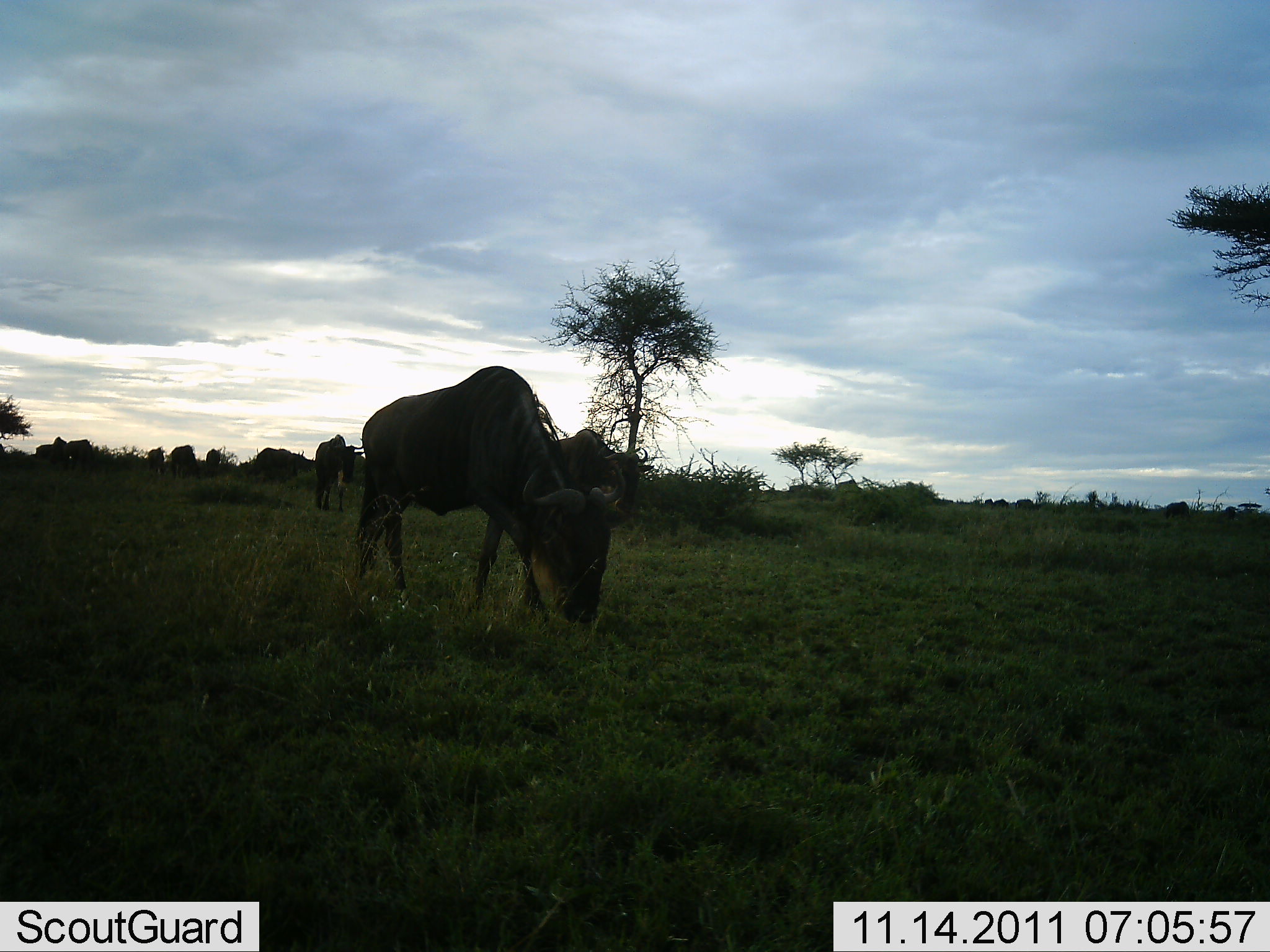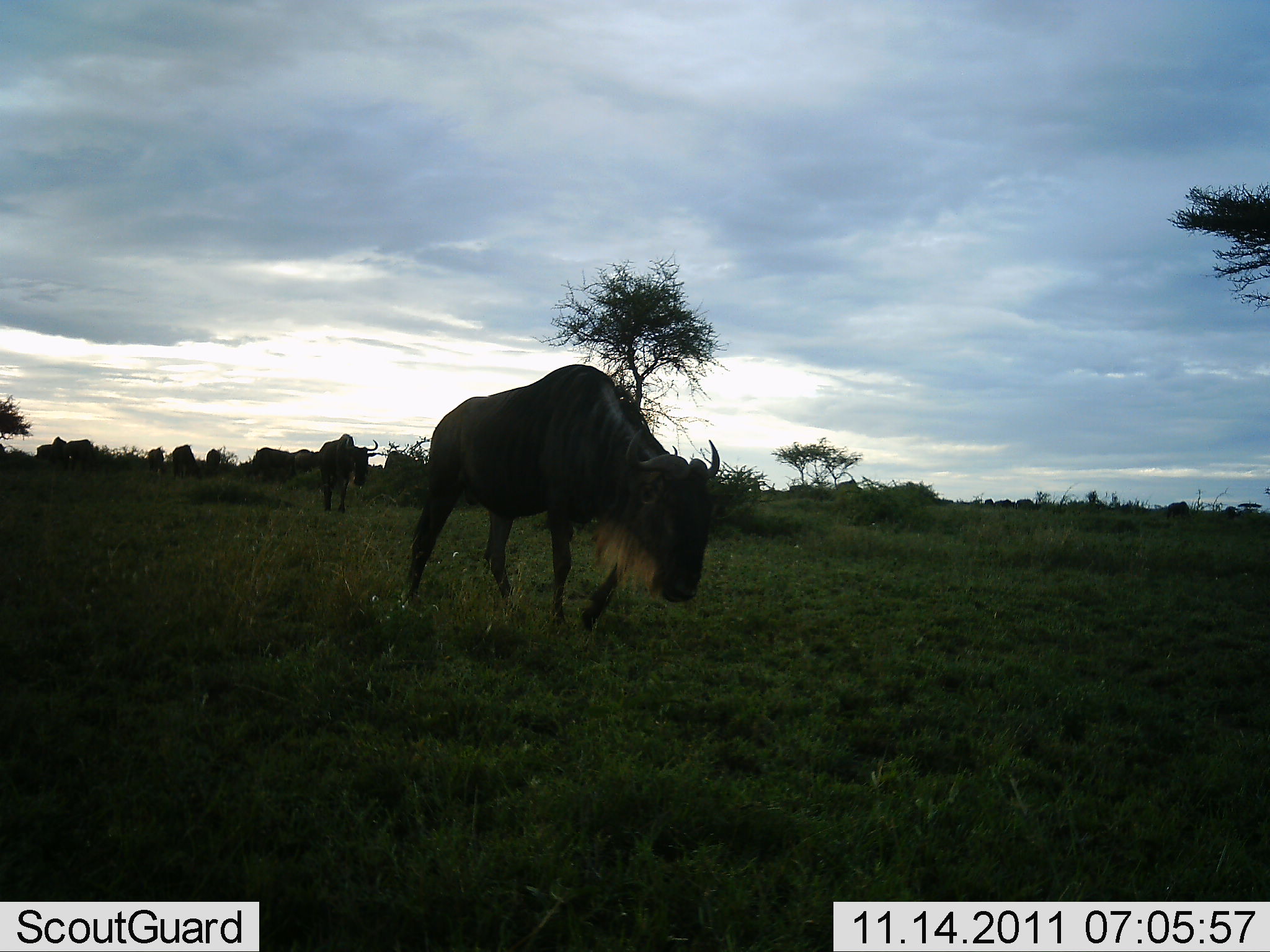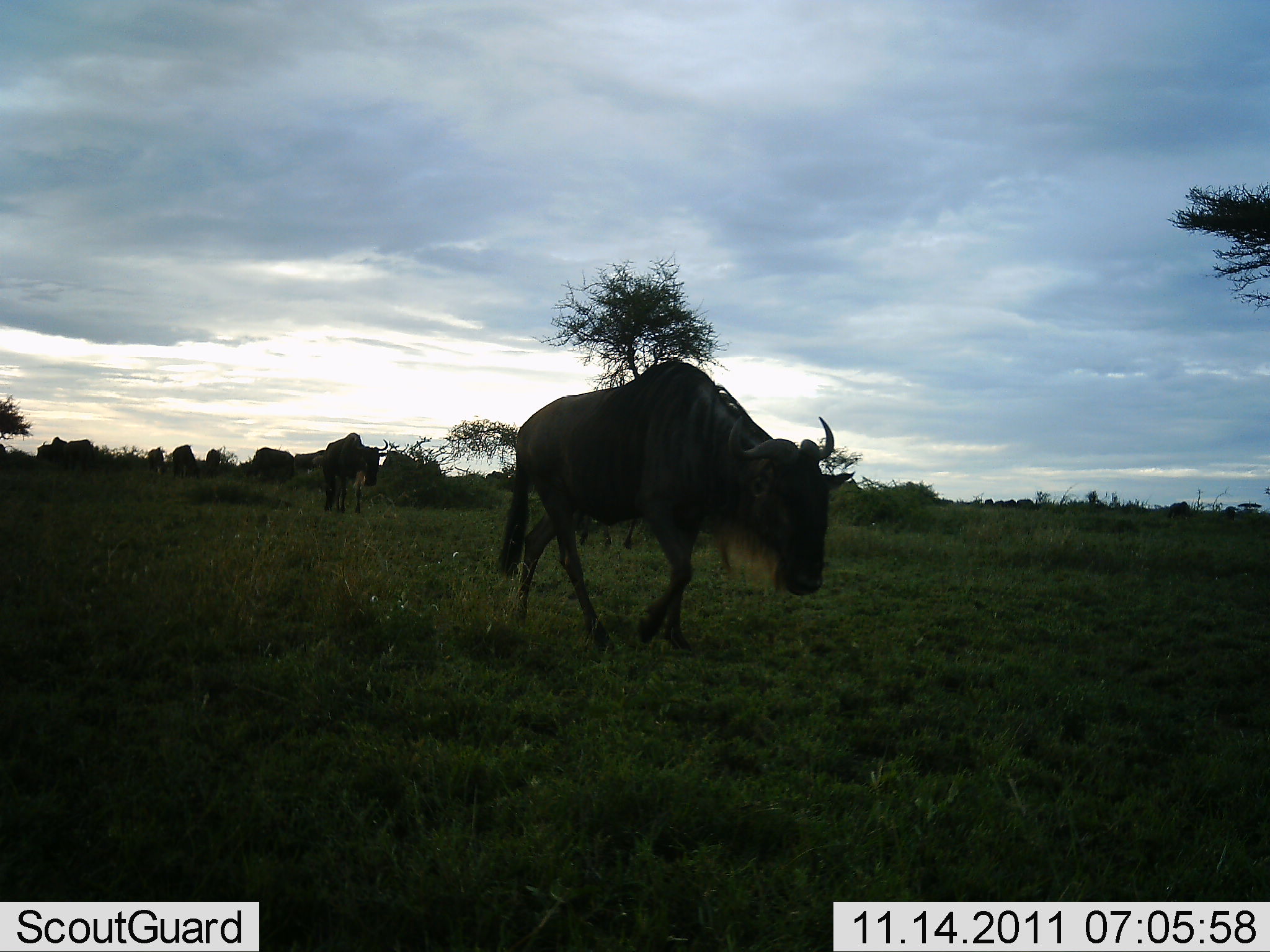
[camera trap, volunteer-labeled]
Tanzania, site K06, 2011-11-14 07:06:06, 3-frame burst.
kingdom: Animalia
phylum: Chordata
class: Mammalia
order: Artiodactyla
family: Bovidae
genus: Connochaetes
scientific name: Connochaetes taurinus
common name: blue wildebeest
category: wildebeest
Wildebeest (blue wildebeest) (Connochaetes taurinus), count 5. Behavior (volunteer vote fractions): standing 18%, resting 0%, moving 91%, interacting 0%. Young present (vote fraction): 0%. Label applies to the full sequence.